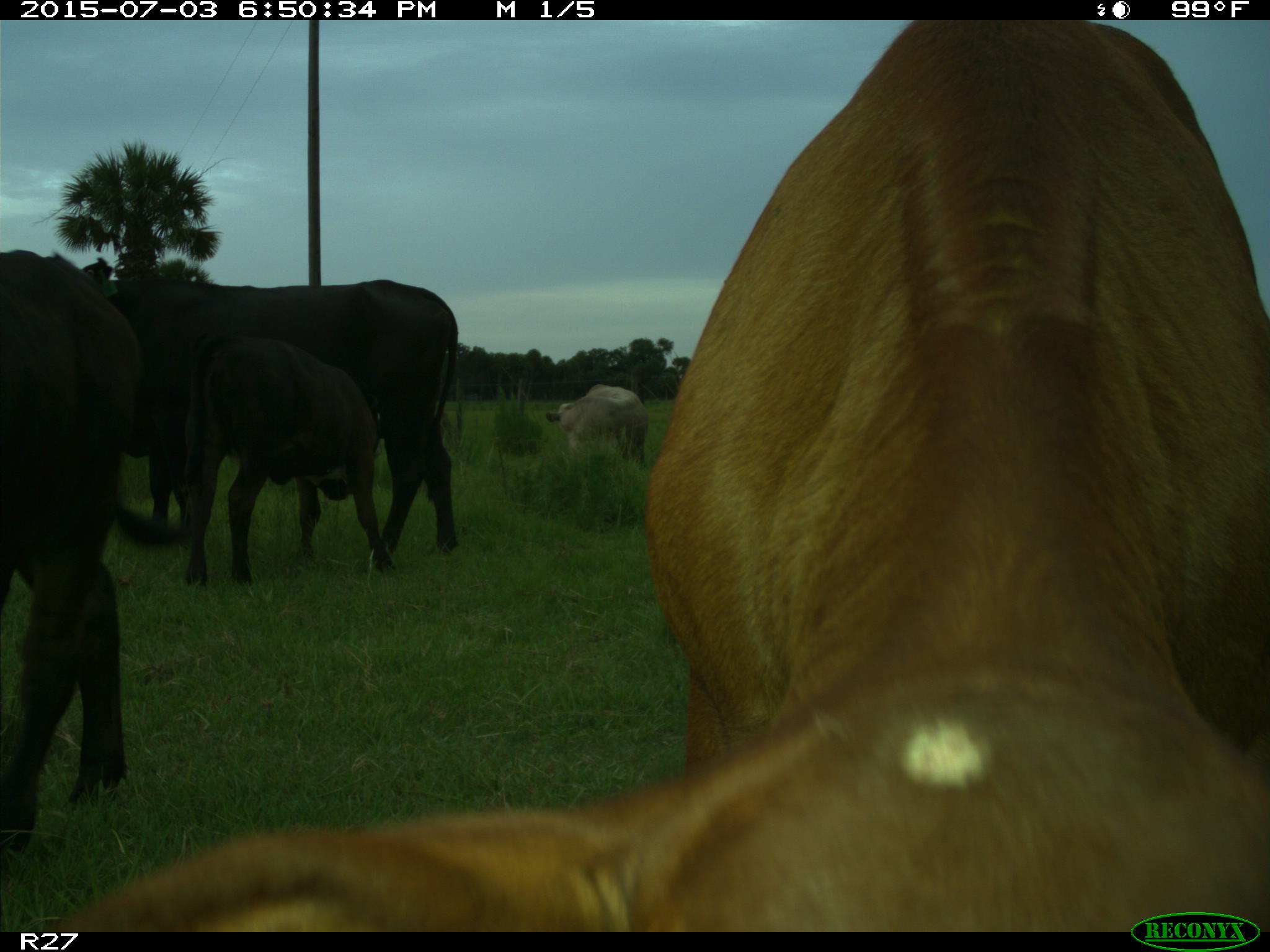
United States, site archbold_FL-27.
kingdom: Animalia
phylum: Chordata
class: Mammalia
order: Artiodactyla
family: Bovidae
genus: Bos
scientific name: Bos taurus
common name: domestic cow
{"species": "Bos taurus (domestic cow)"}